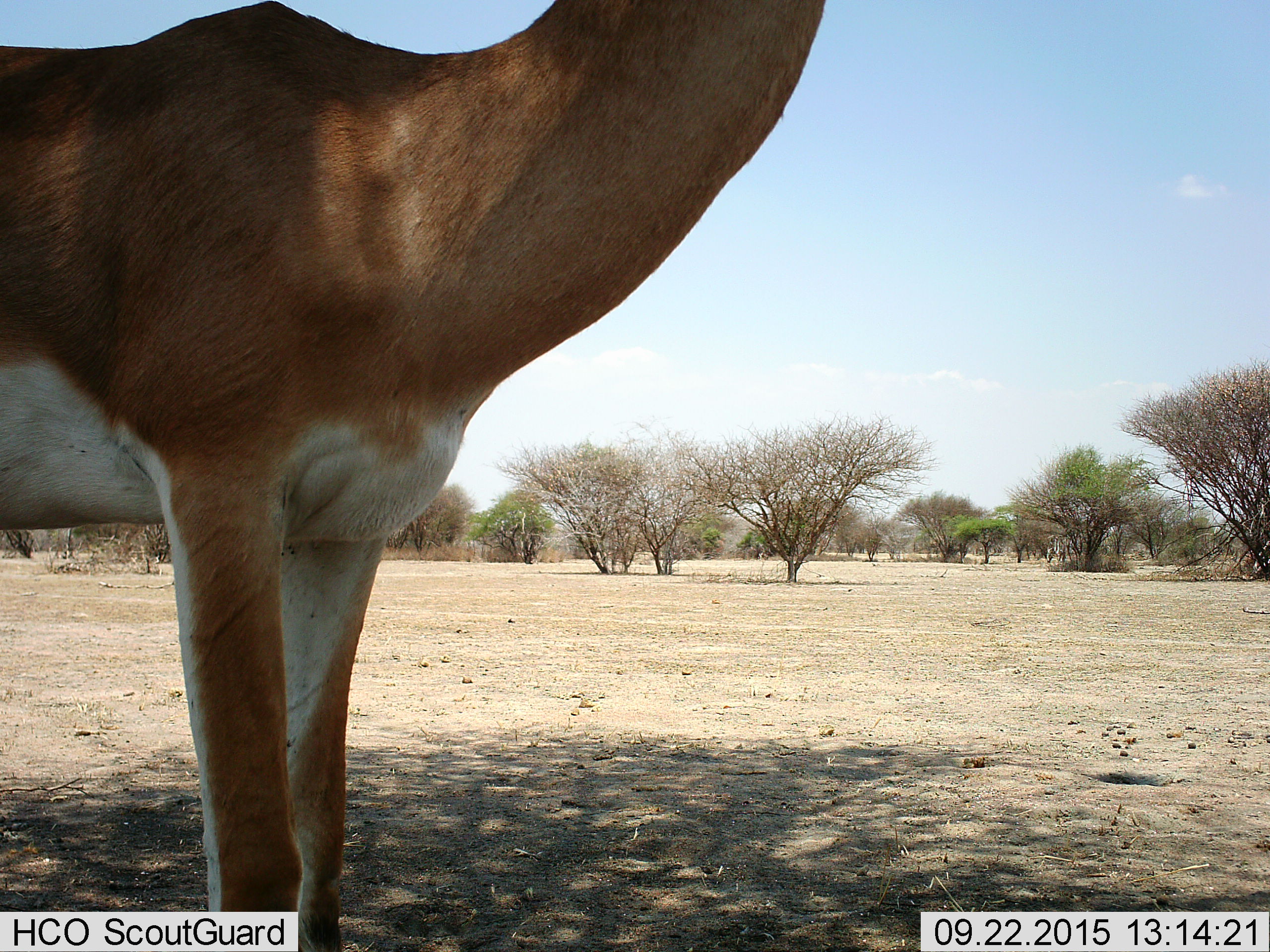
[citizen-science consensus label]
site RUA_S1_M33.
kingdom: Animalia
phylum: Chordata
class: Mammalia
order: Artiodactyla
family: Bovidae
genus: Nanger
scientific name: Nanger granti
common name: grant's gazelle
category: gazellegrants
Gazellegrants (grant's gazelle) (Nanger granti), count 1. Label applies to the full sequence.